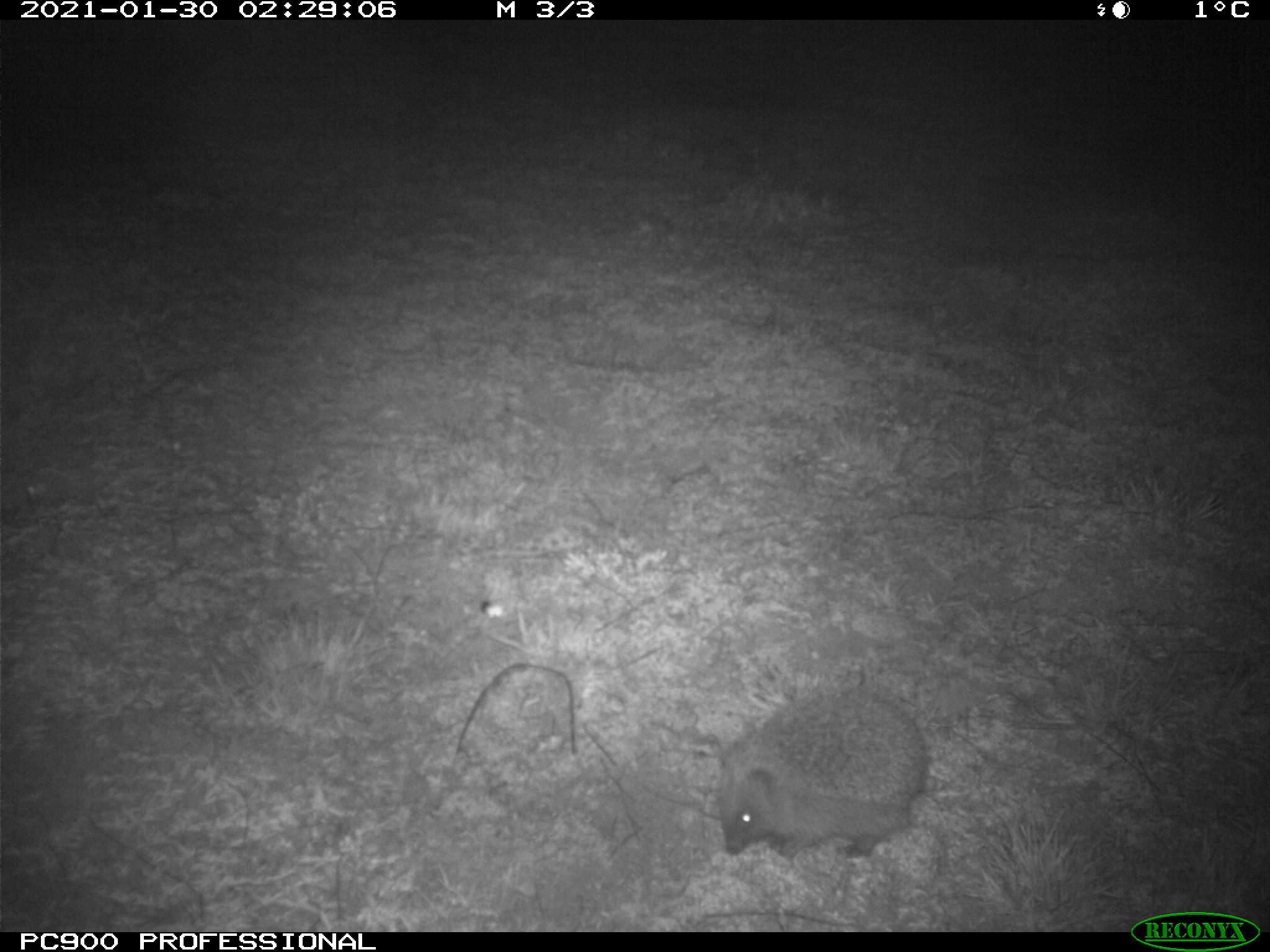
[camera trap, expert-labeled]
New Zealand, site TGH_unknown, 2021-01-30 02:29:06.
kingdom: Animalia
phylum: Chordata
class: Mammalia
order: Eulipotyphla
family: Erinaceidae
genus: Erinaceus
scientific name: Erinaceus europaeus europaeus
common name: european hedgehog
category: hedgehog